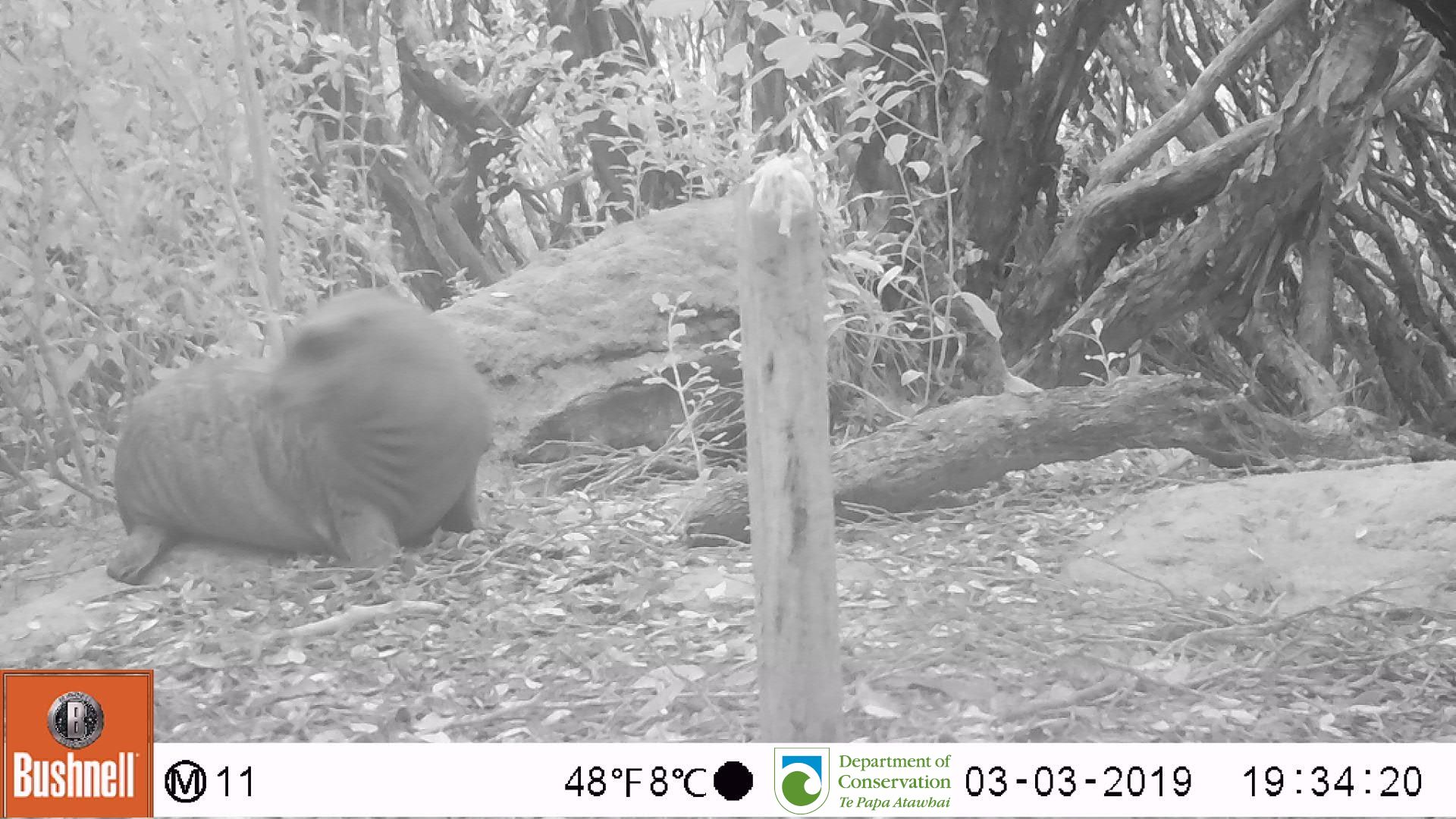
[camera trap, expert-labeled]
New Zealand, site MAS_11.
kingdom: Animalia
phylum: Chordata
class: Mammalia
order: Carnivora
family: Otariidae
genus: Phocarctos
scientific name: Phocarctos hookeri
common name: new zealand sea lion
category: sealion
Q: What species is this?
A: Sealion (new zealand sea lion) (Phocarctos hookeri).